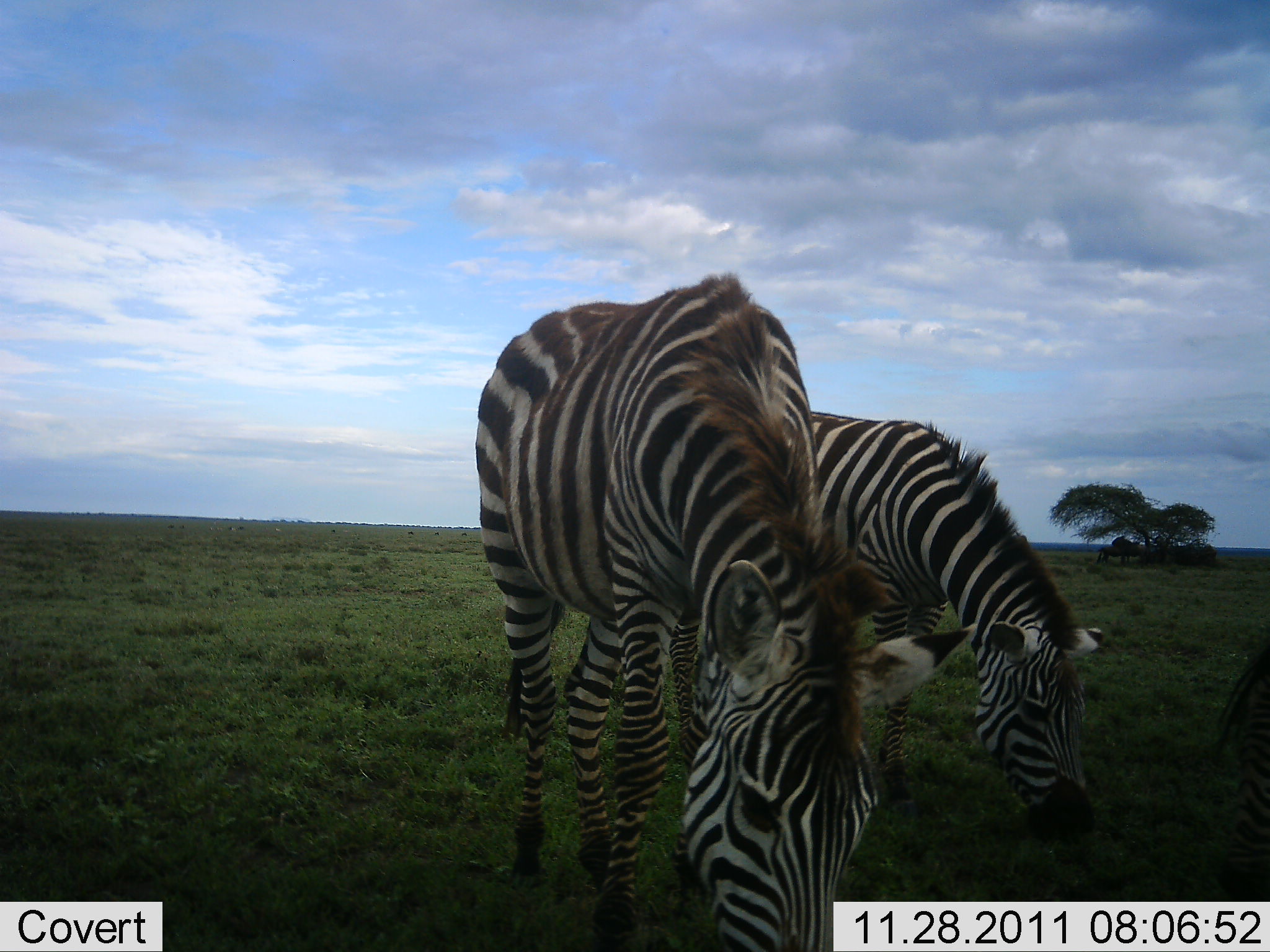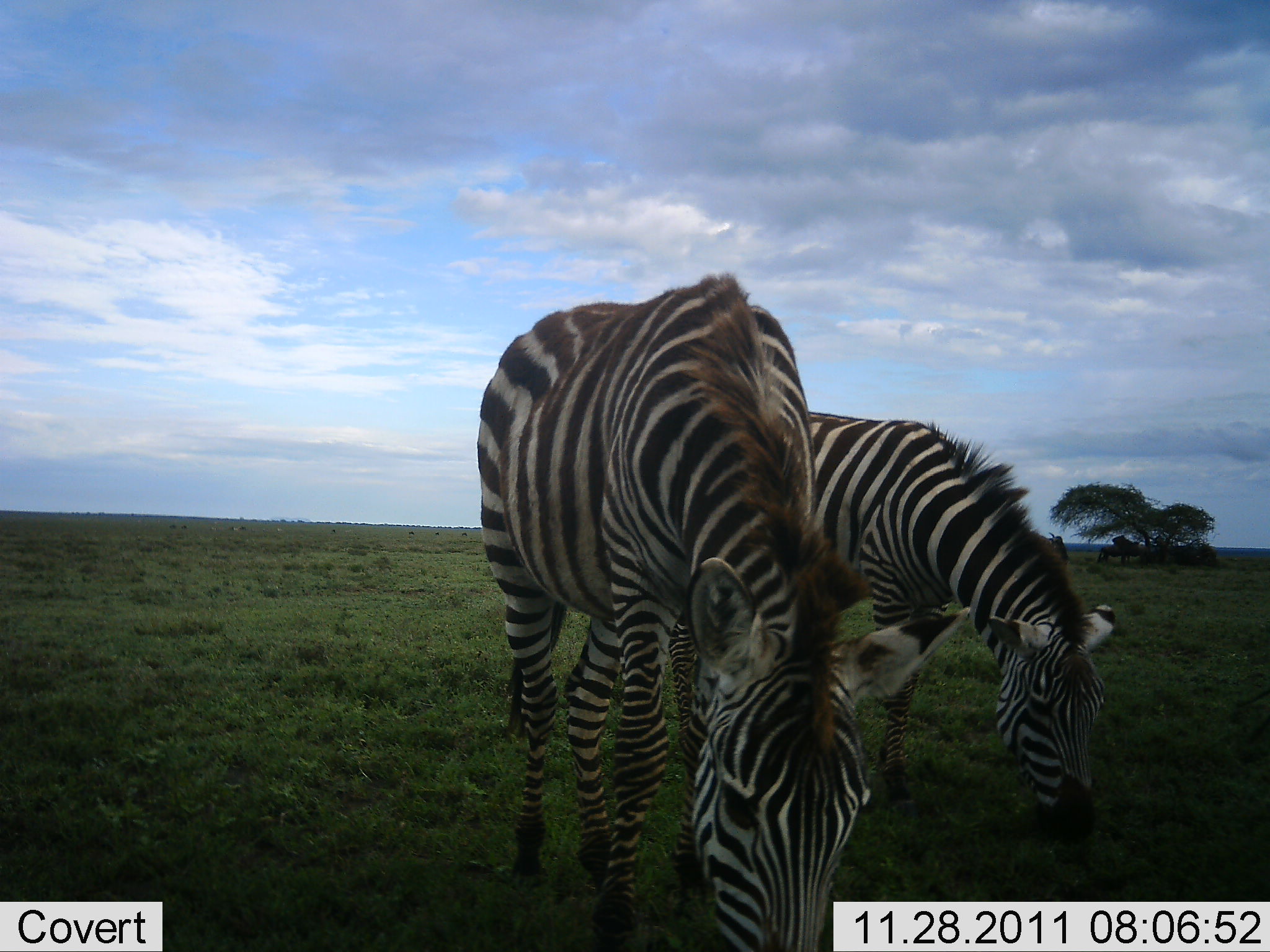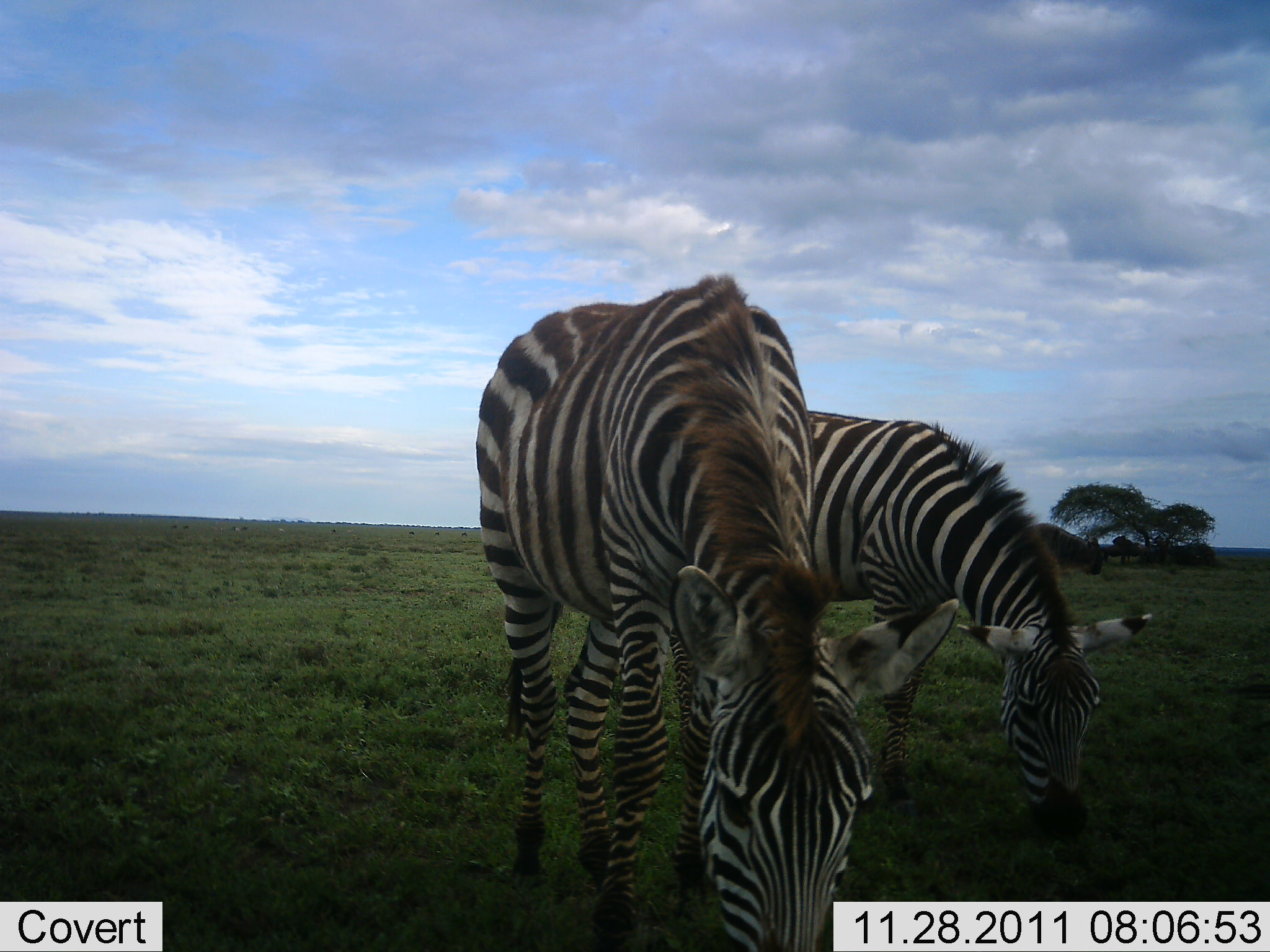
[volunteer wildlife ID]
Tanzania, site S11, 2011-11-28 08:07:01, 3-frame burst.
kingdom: Animalia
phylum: Chordata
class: Mammalia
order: Perissodactyla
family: Equidae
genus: Equus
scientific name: Equus quagga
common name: plains zebra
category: zebra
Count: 2.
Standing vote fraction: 22%.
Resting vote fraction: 0%.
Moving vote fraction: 0%.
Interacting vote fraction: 0%.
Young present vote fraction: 0%.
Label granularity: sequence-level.